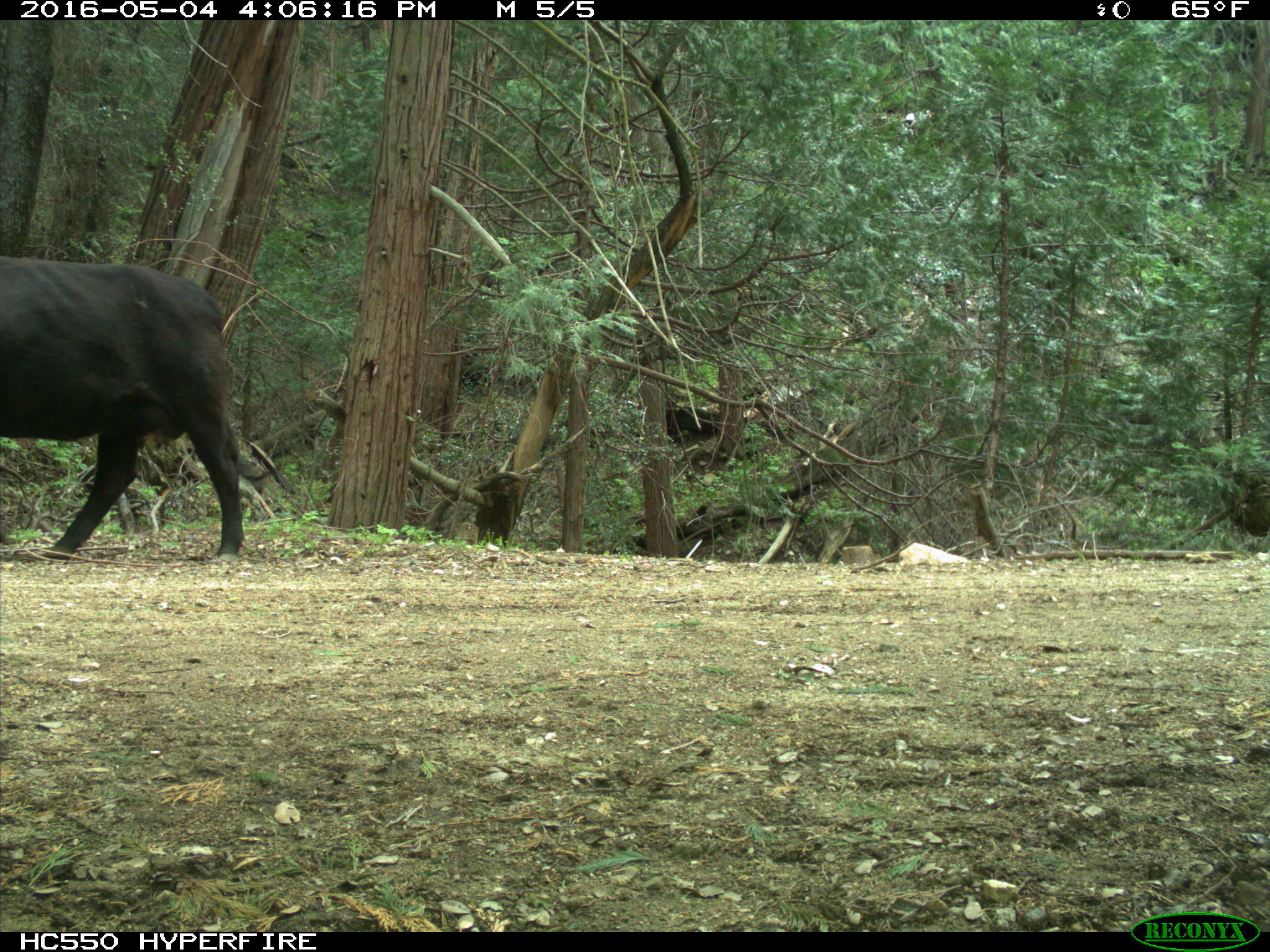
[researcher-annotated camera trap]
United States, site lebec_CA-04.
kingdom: Animalia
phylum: Chordata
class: Mammalia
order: Artiodactyla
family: Bovidae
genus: Bos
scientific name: Bos taurus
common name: domestic cow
Bos taurus (domestic cow).